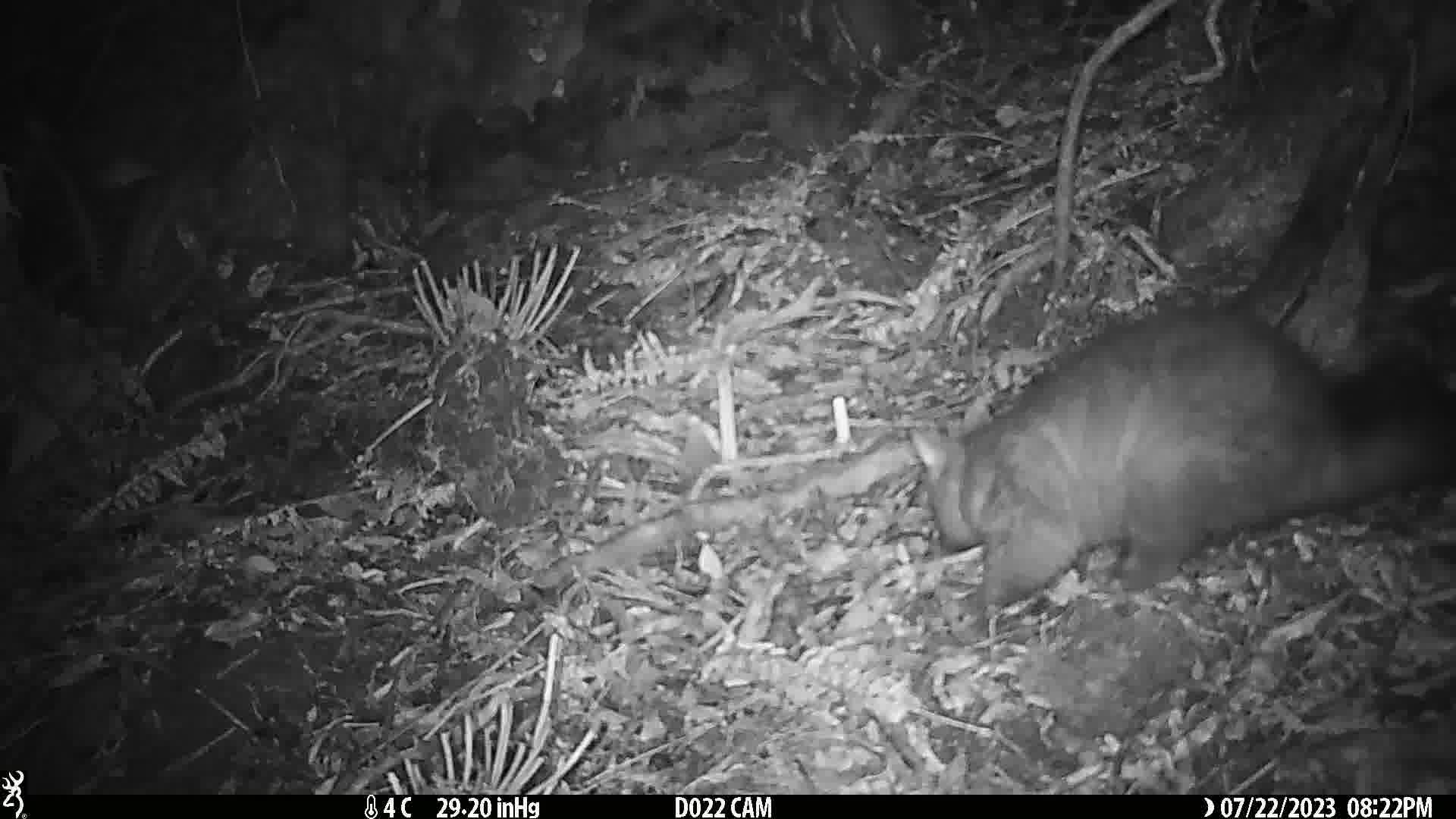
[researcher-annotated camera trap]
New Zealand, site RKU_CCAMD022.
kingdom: Animalia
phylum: Chordata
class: Mammalia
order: Diprotodontia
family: Phalangeridae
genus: Trichosurus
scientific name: Trichosurus vulpecula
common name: common brushtail possum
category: possum